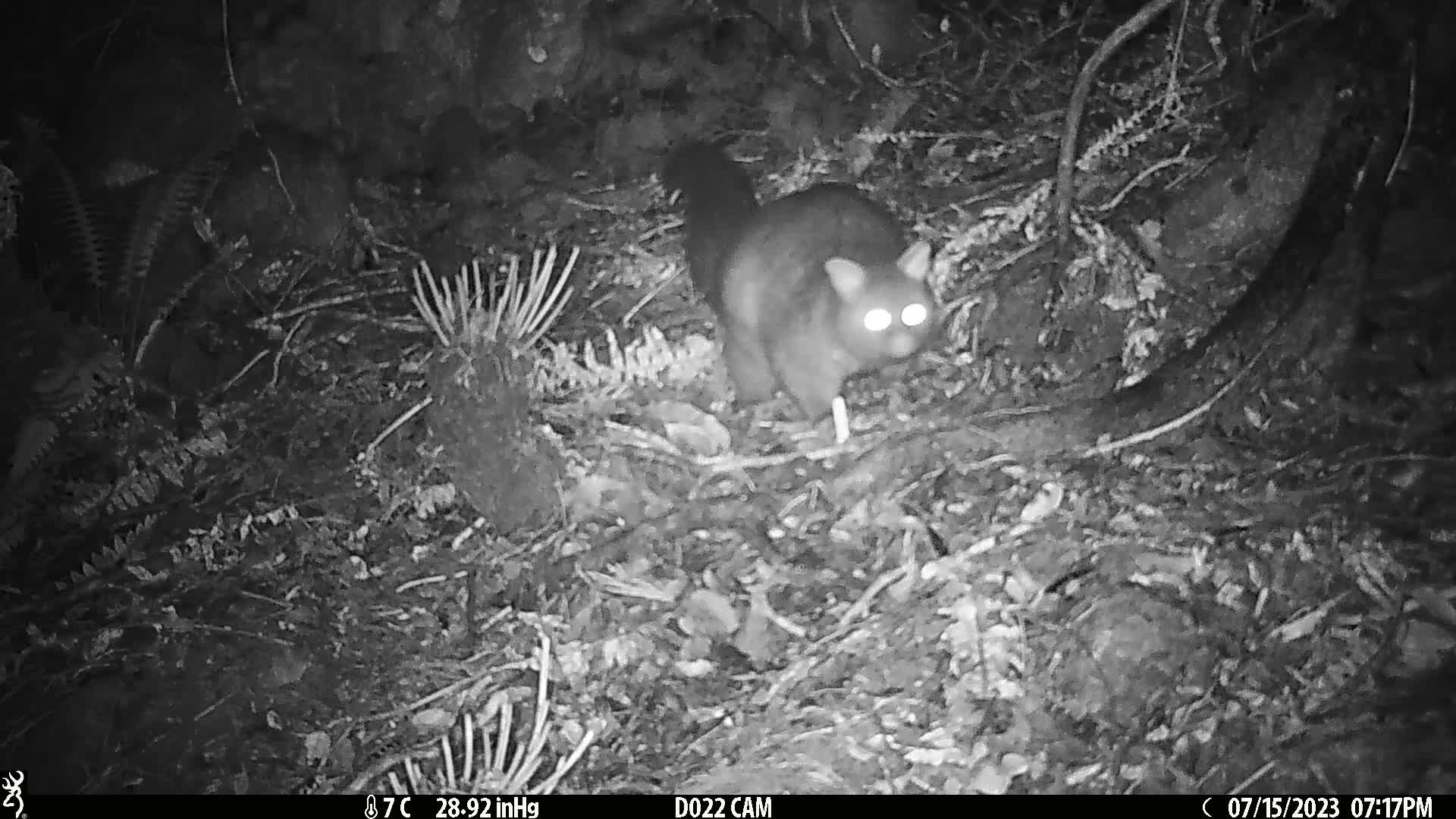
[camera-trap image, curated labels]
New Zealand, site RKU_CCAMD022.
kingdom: Animalia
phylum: Chordata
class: Mammalia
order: Diprotodontia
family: Phalangeridae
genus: Trichosurus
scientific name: Trichosurus vulpecula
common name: common brushtail possum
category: possum